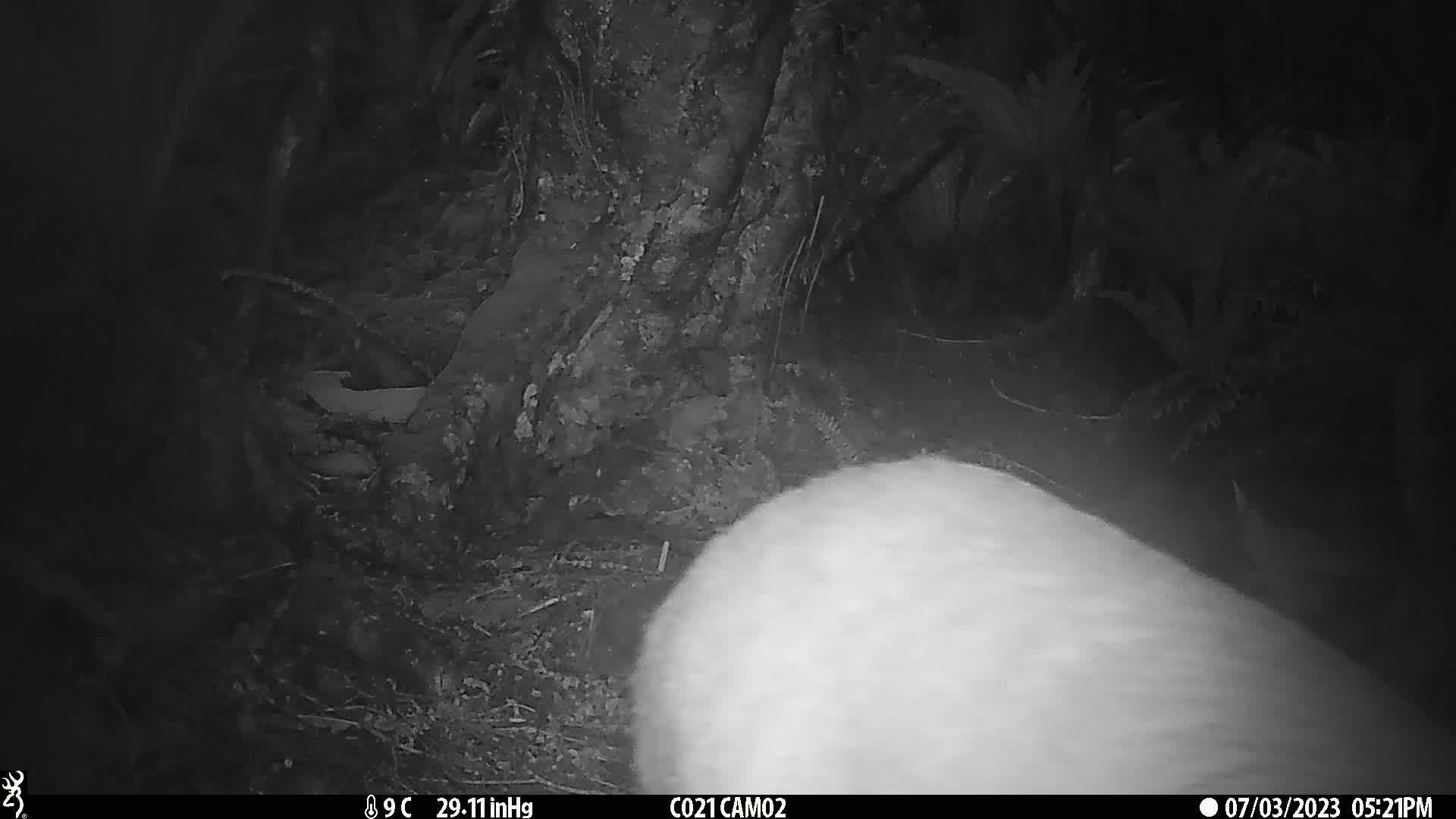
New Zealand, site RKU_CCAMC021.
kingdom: Animalia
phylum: Chordata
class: Mammalia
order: Artiodactyla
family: Cervidae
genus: Odocoileus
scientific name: Odocoileus virginianus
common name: white-tailed deer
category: white tailed deer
White tailed deer (white-tailed deer) (Odocoileus virginianus).